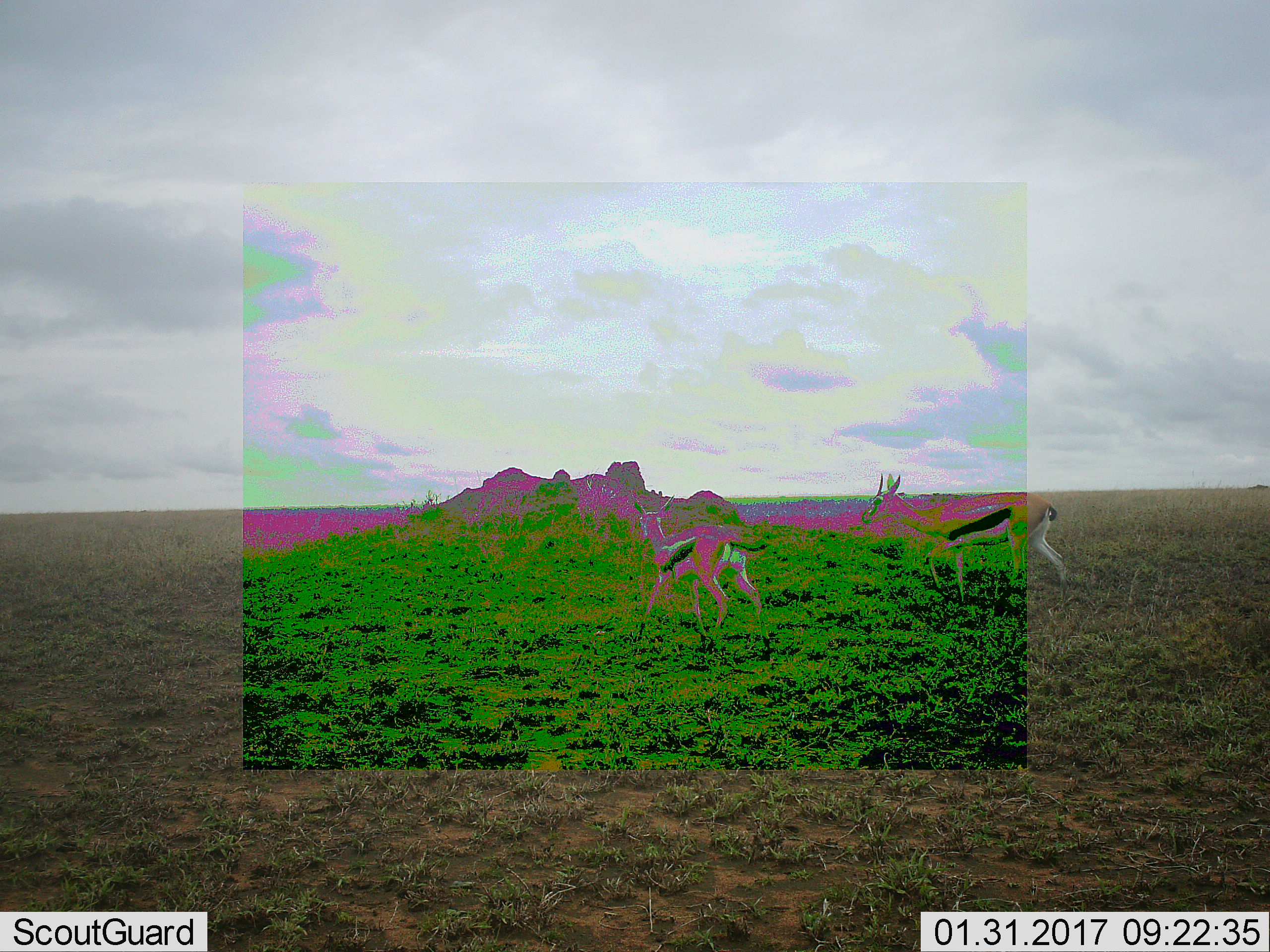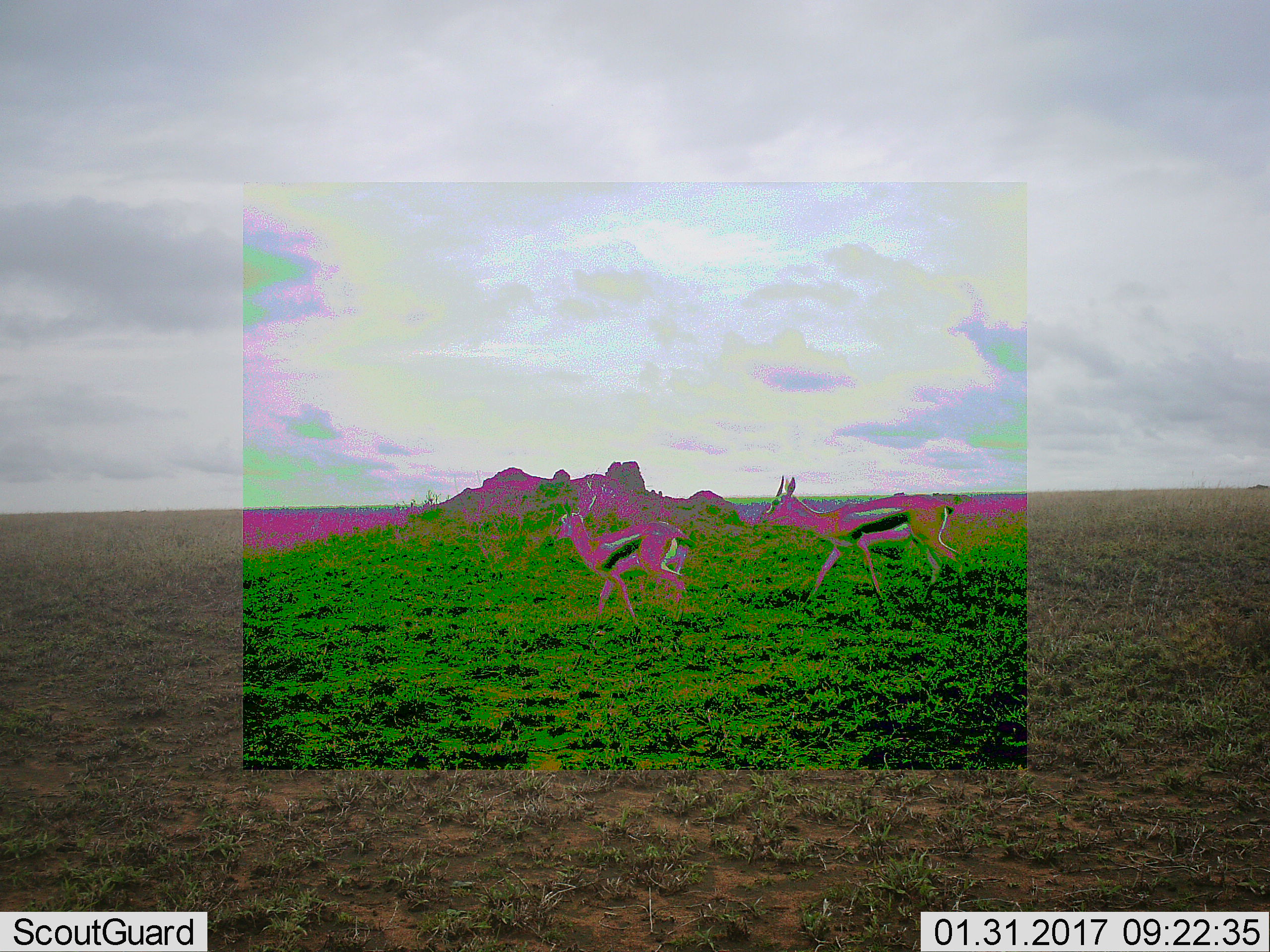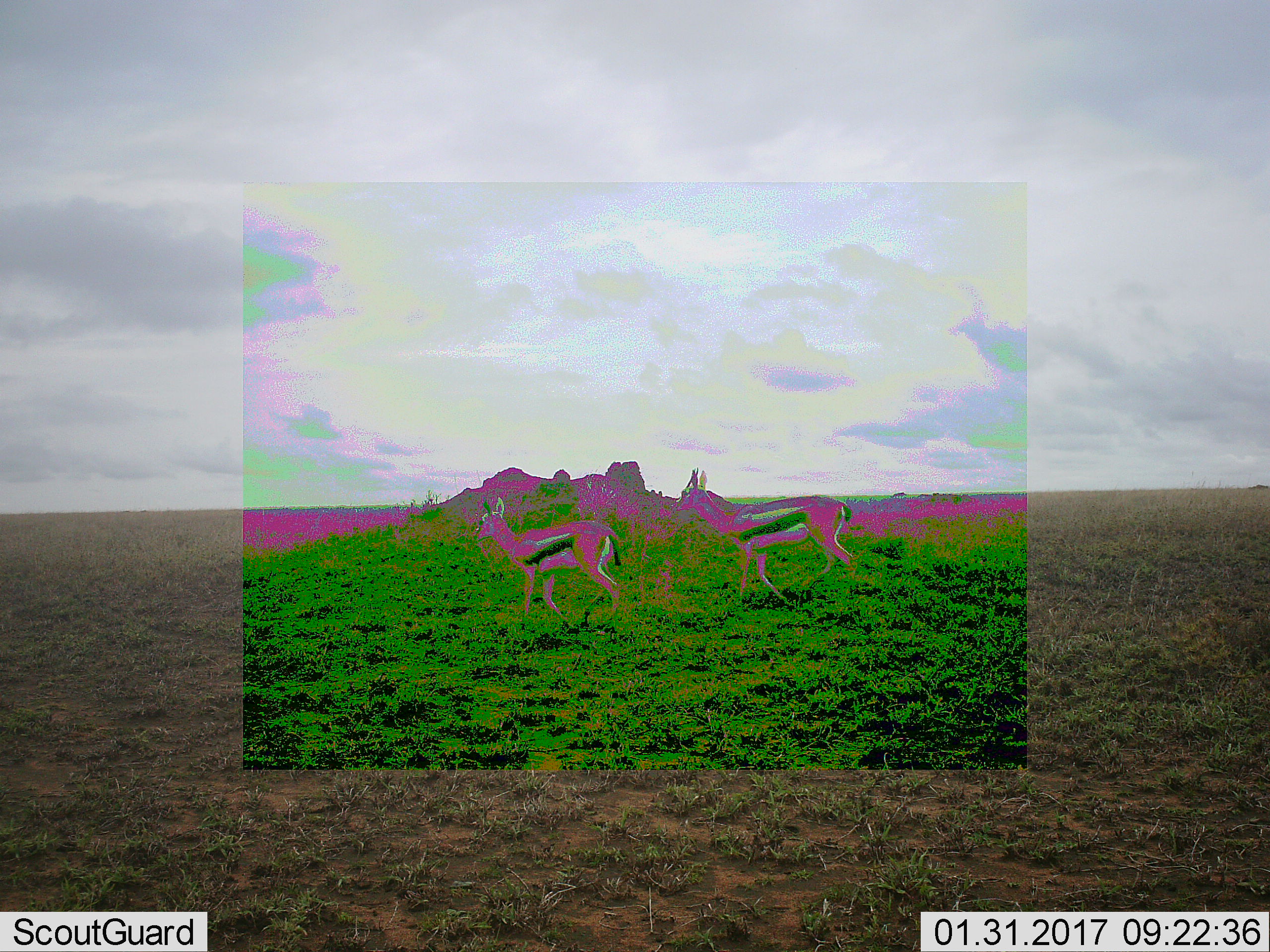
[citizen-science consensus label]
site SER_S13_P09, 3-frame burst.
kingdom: Animalia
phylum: Chordata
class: Mammalia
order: Artiodactyla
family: Bovidae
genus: Eudorcas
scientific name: Eudorcas thomsonii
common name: thomson's gazelle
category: gazellethomsons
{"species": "gazellethomsons (thomson's gazelle) (Eudorcas thomsonii)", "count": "2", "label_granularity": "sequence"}